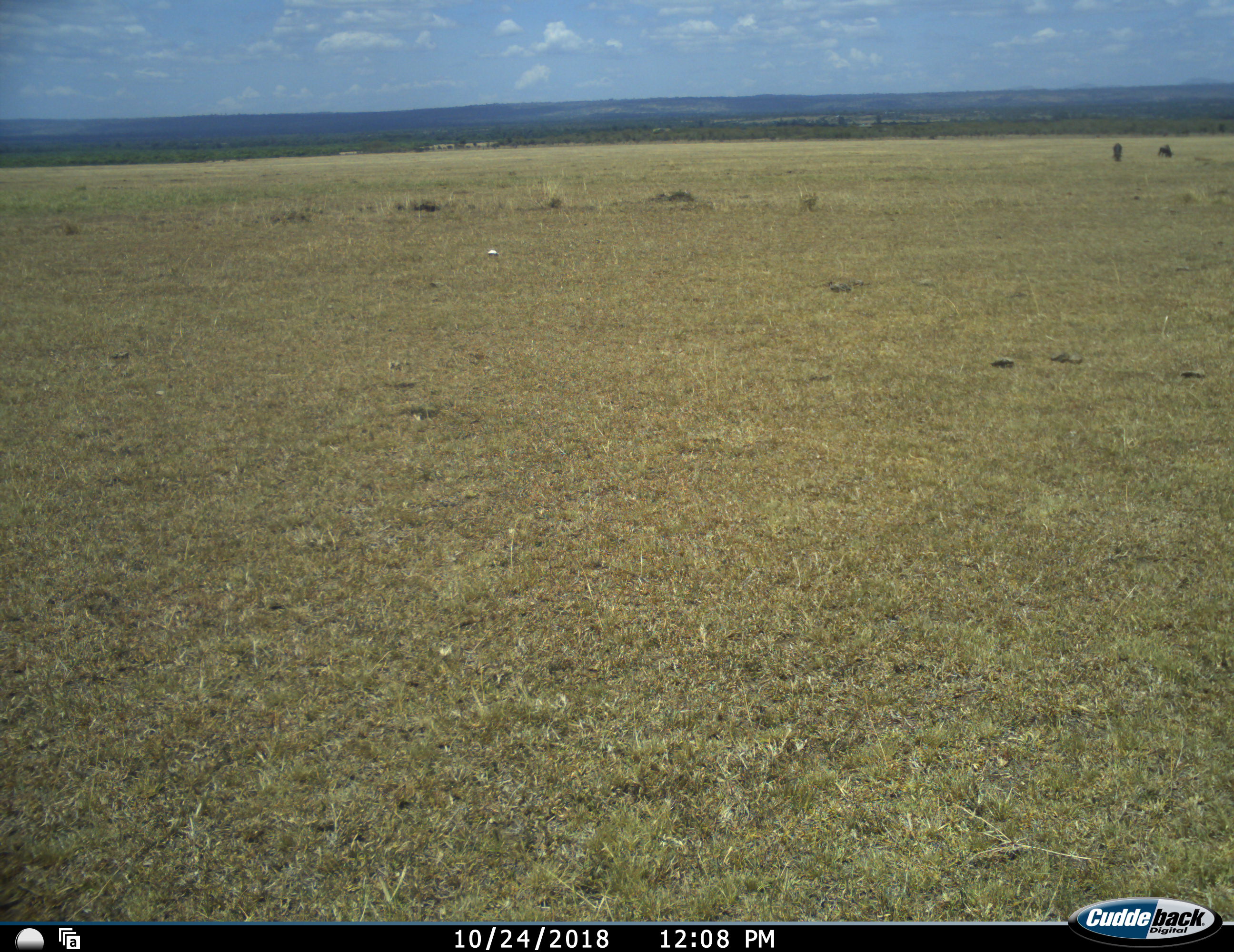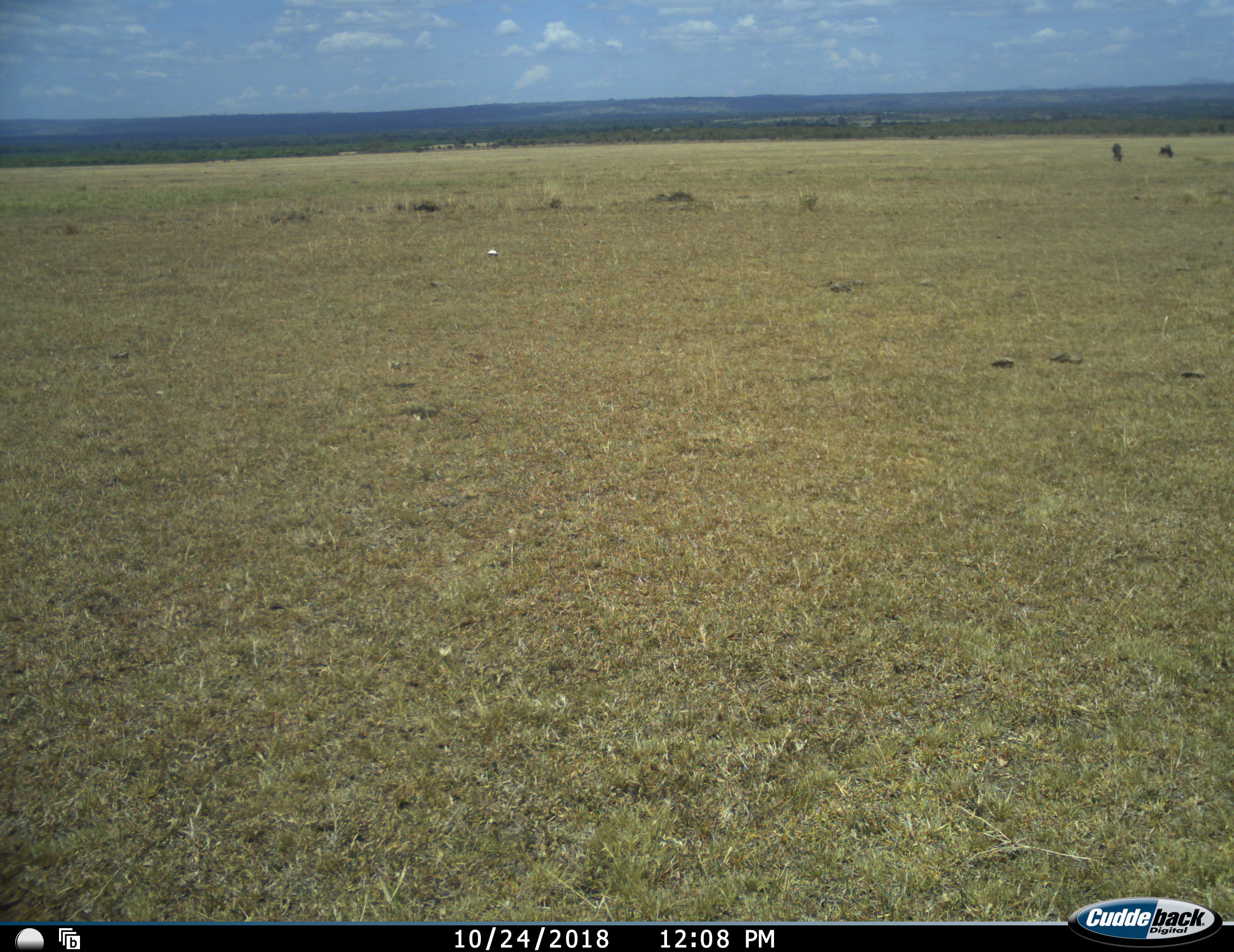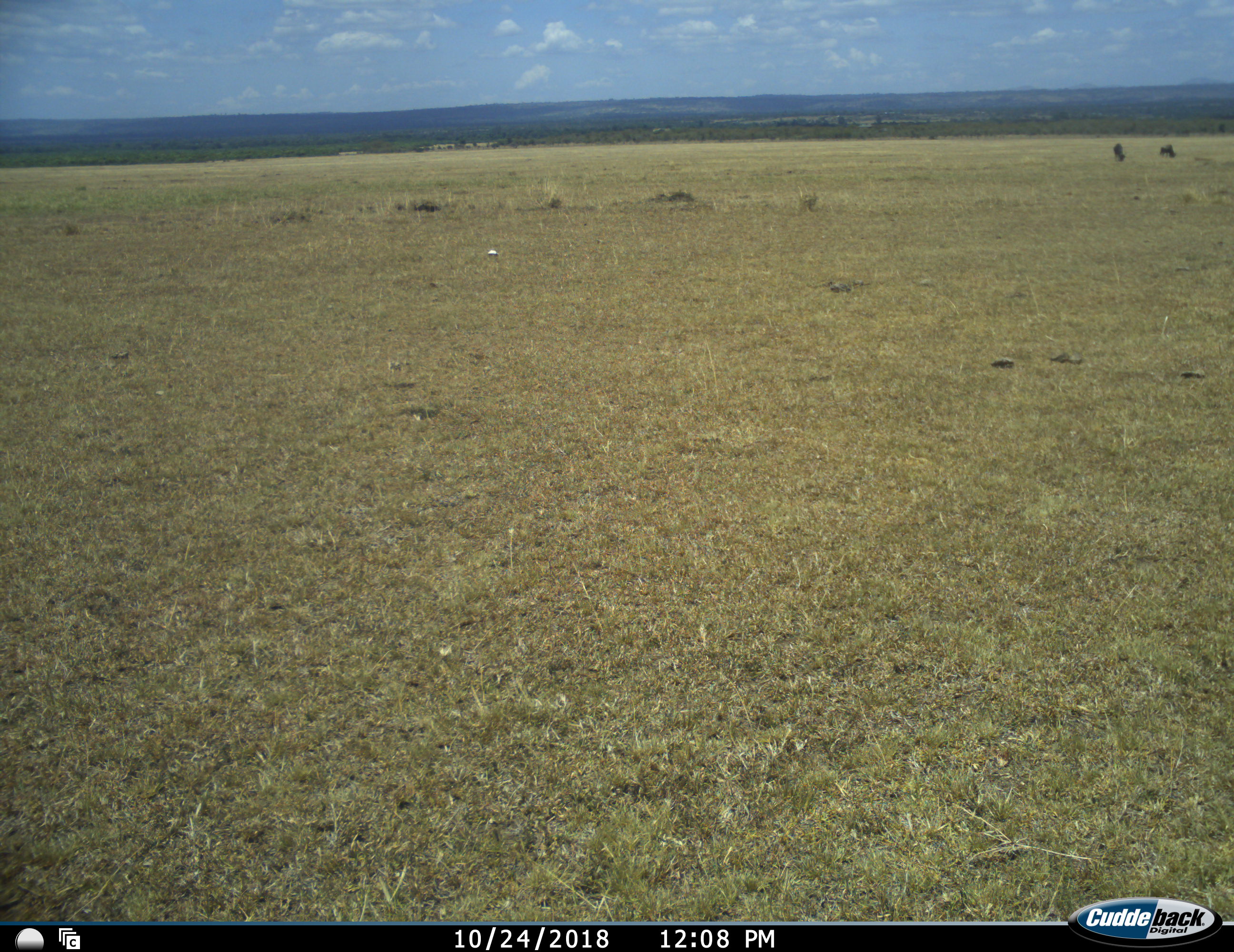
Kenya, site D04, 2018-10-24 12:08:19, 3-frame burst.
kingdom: Animalia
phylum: Chordata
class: Mammalia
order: Artiodactyla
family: Bovidae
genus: Connochaetes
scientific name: Connochaetes taurinus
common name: common wildebeest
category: wildebeest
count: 2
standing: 14%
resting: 0%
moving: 14%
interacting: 0%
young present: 0%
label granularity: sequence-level